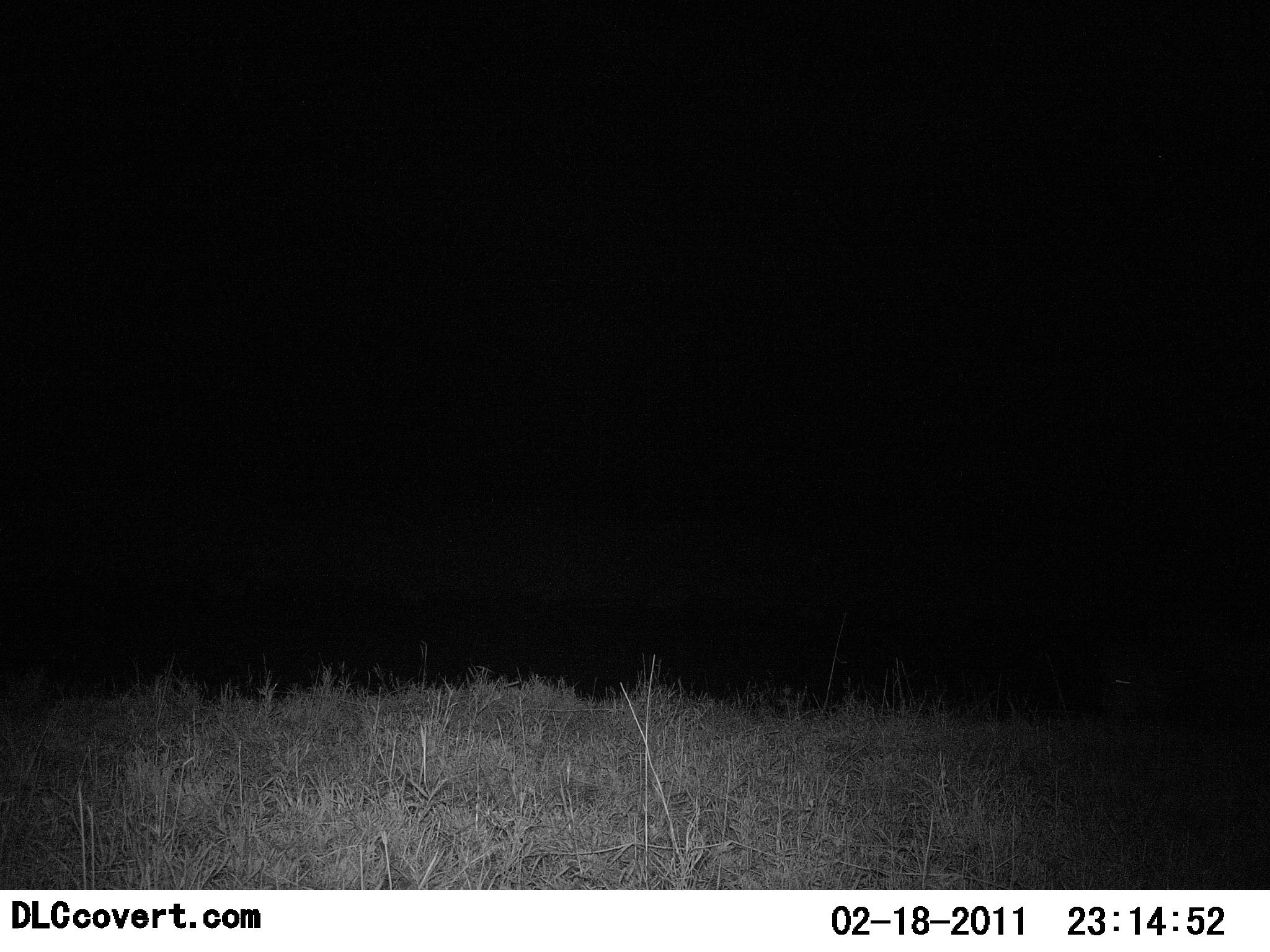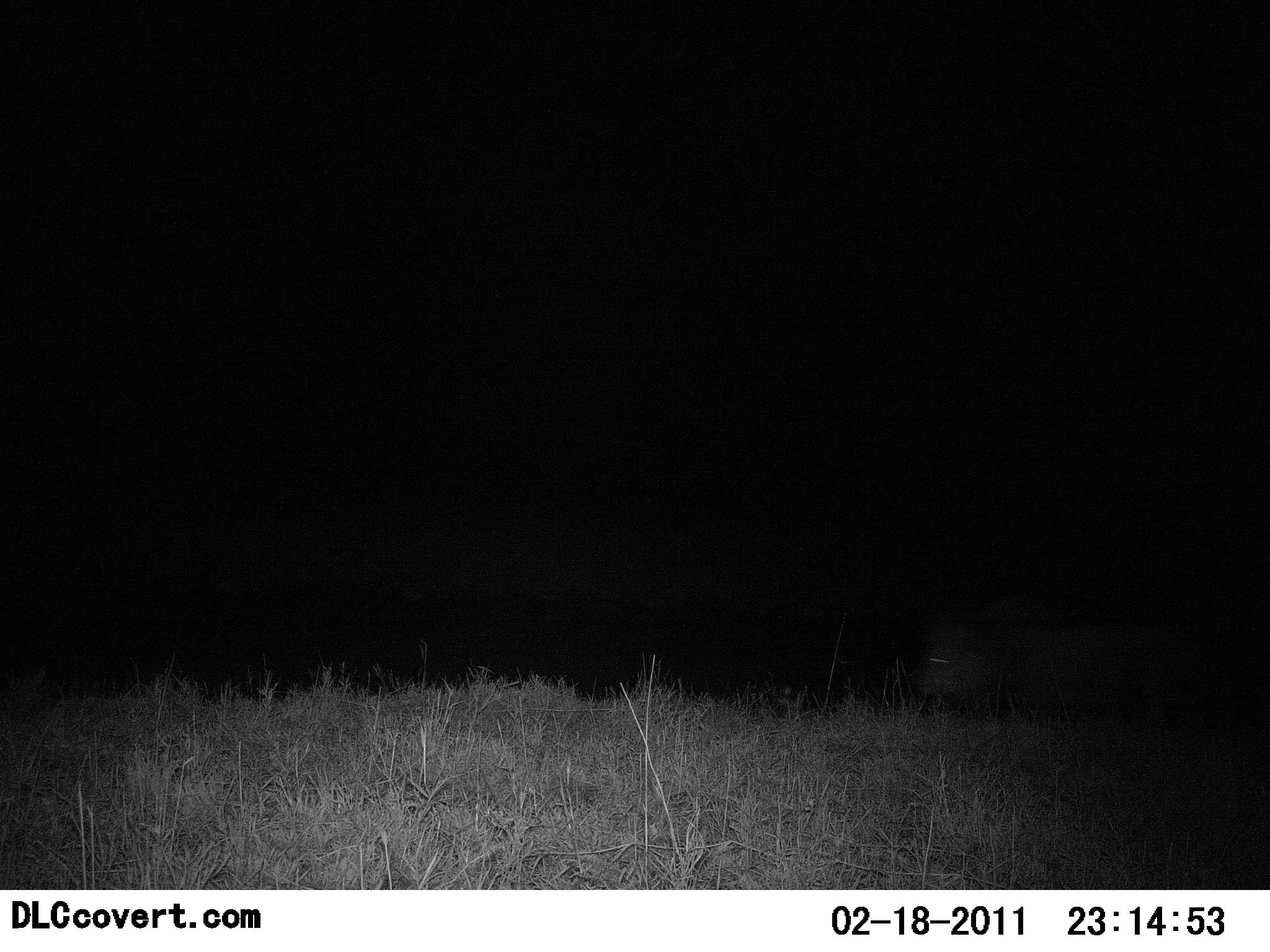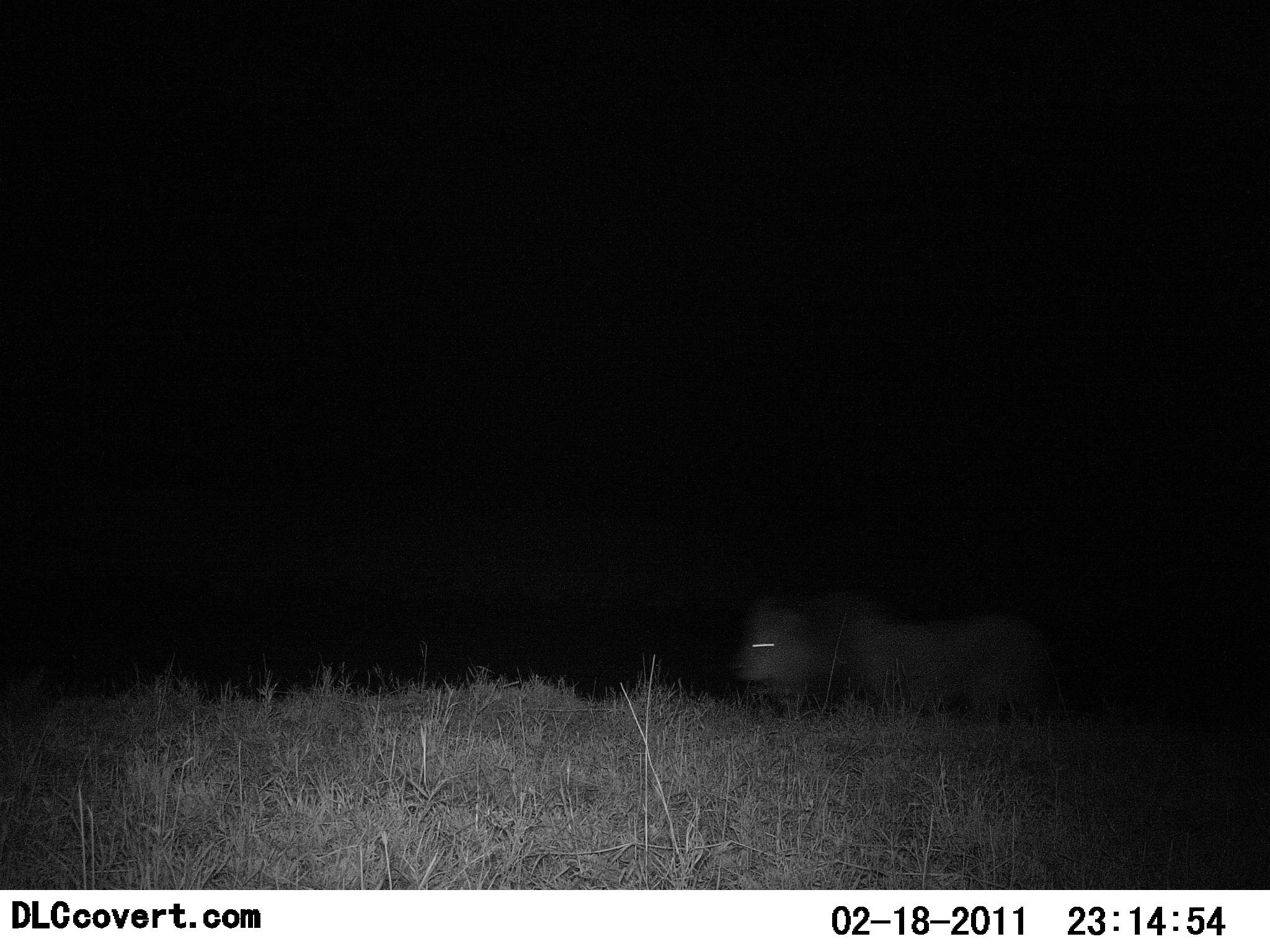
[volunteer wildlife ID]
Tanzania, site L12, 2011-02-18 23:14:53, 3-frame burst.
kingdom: Animalia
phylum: Chordata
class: Mammalia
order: Carnivora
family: Felidae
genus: Panthera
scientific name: Panthera leo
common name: lion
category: lionmale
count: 1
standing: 0%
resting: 0%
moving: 100%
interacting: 0%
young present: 0%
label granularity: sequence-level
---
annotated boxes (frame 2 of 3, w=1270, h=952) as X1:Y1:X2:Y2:
animal: 895:595:1247:736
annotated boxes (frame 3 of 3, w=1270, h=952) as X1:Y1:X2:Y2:
animal: 731:576:1071:729